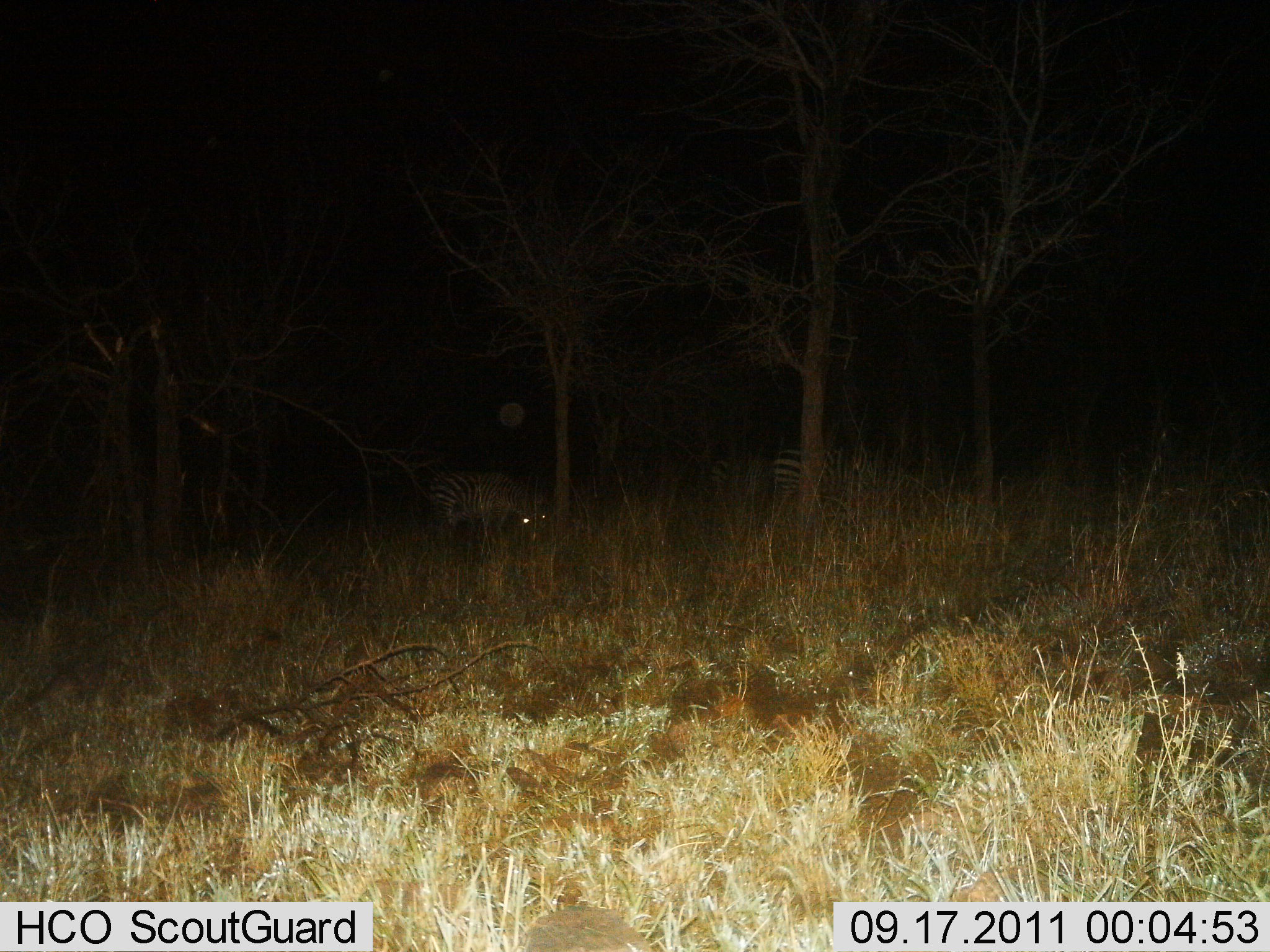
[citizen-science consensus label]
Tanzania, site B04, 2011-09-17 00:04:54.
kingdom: Animalia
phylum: Chordata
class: Mammalia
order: Perissodactyla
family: Equidae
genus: Equus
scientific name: Equus quagga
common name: plains zebra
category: zebra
Zebra (plains zebra) (Equus quagga), count 2. Behavior (volunteer vote fractions): standing 71%, resting 0%, moving 14%, interacting 0%. Young present (vote fraction): 0%. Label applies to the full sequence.